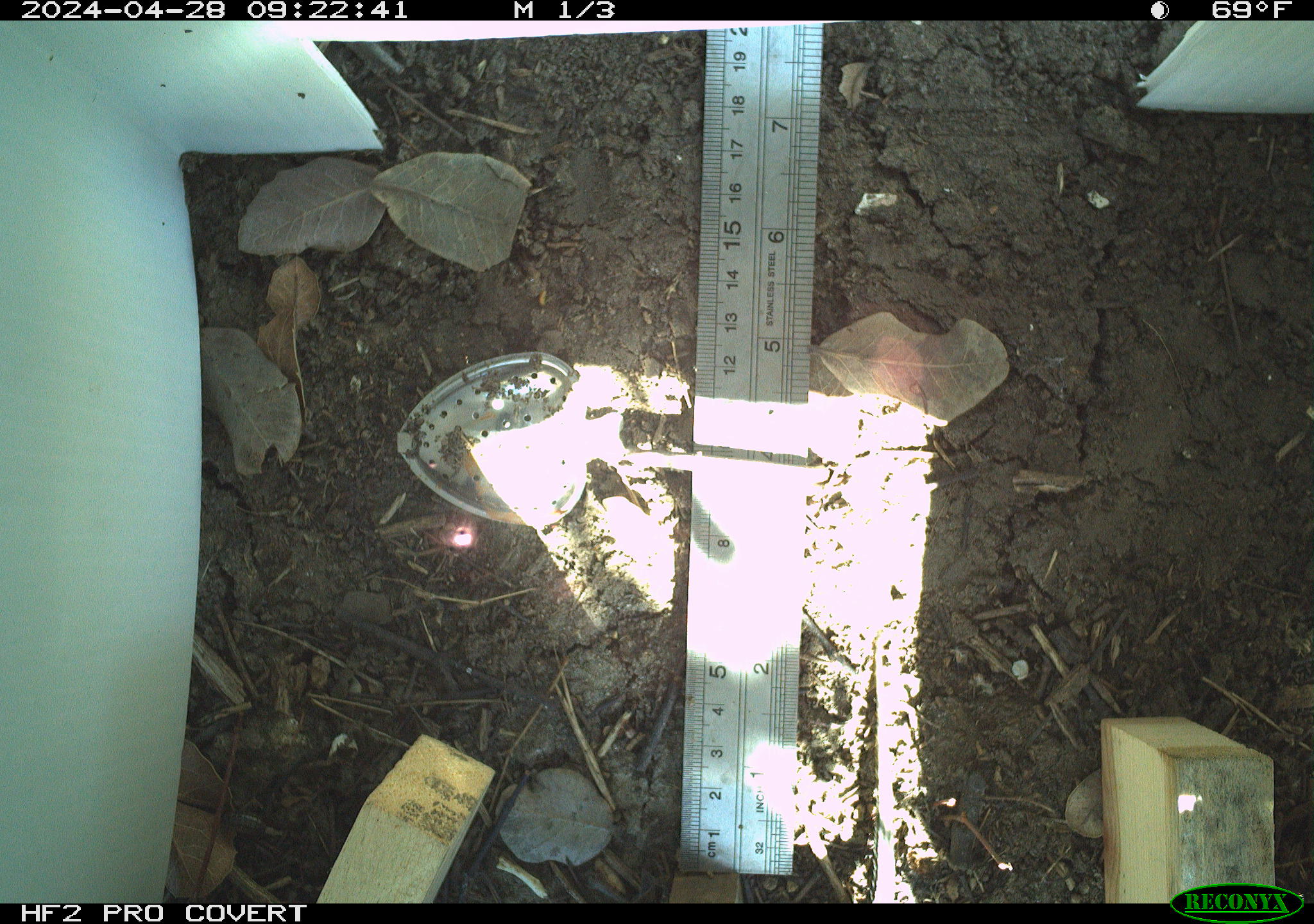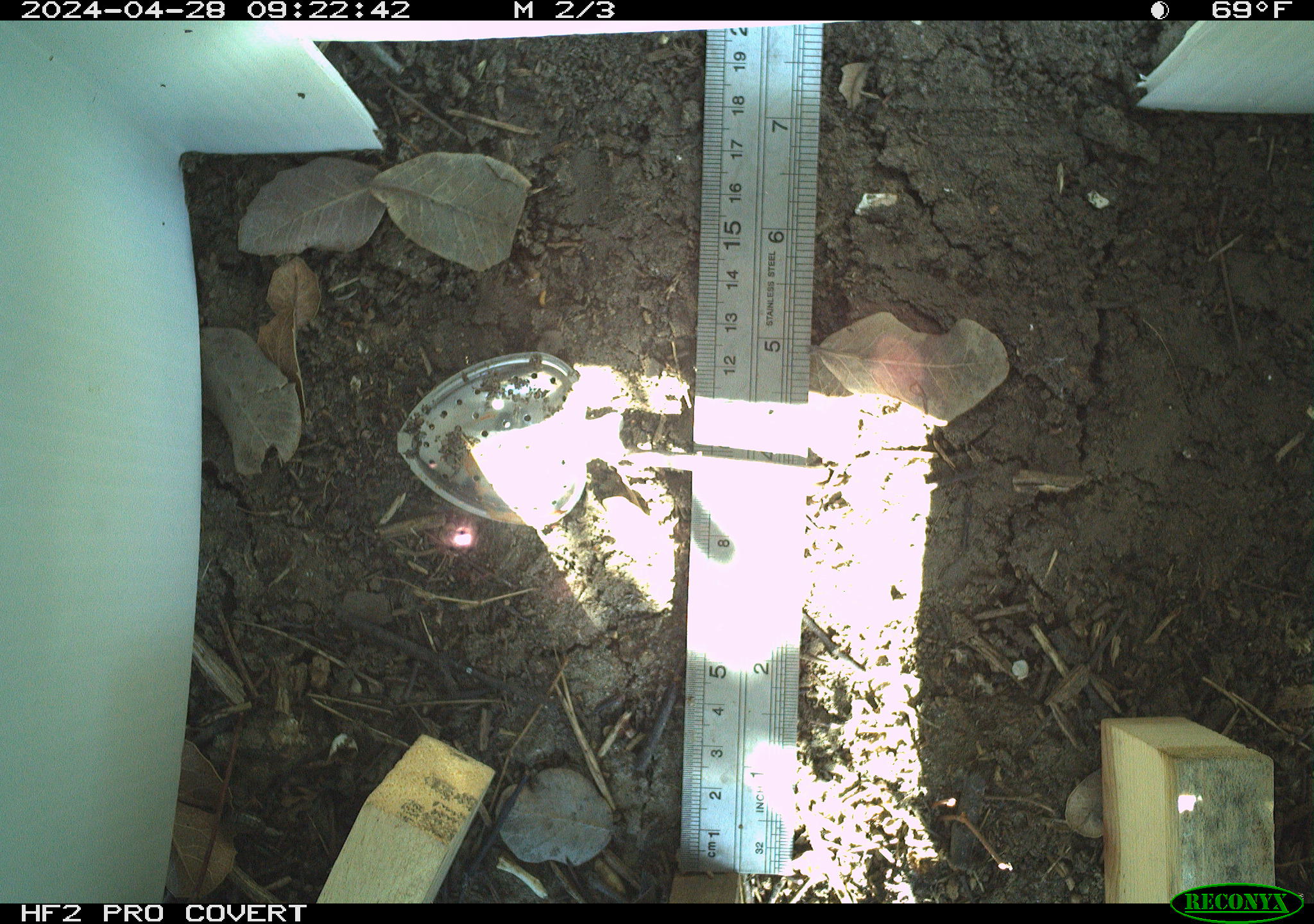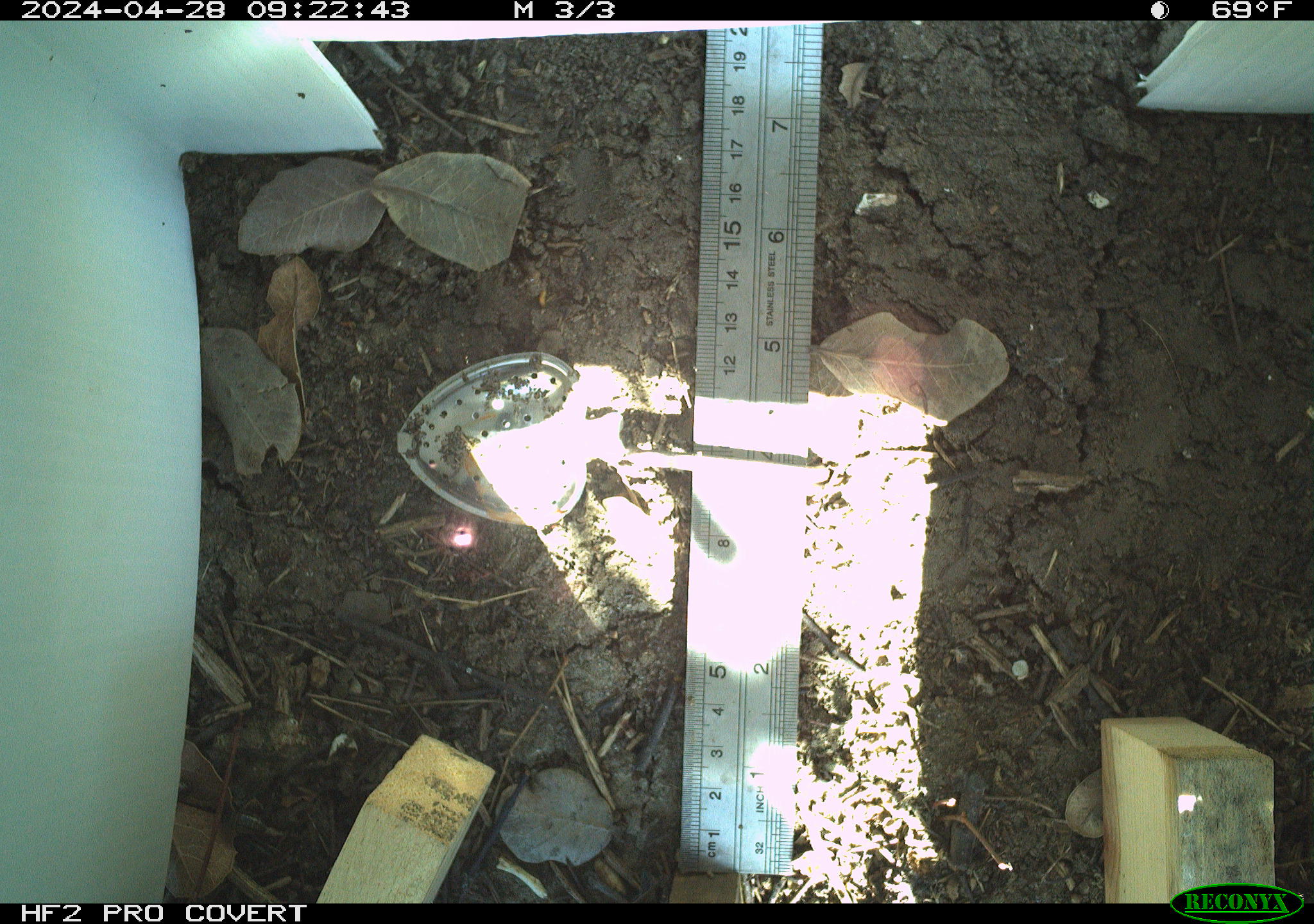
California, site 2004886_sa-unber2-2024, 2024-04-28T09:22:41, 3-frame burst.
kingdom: Animalia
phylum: Chordata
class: Reptilia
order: Squamata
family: Phrynosomatidae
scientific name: Phrynosomatidae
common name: phrynosomatid lizards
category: phrynosomatidae family